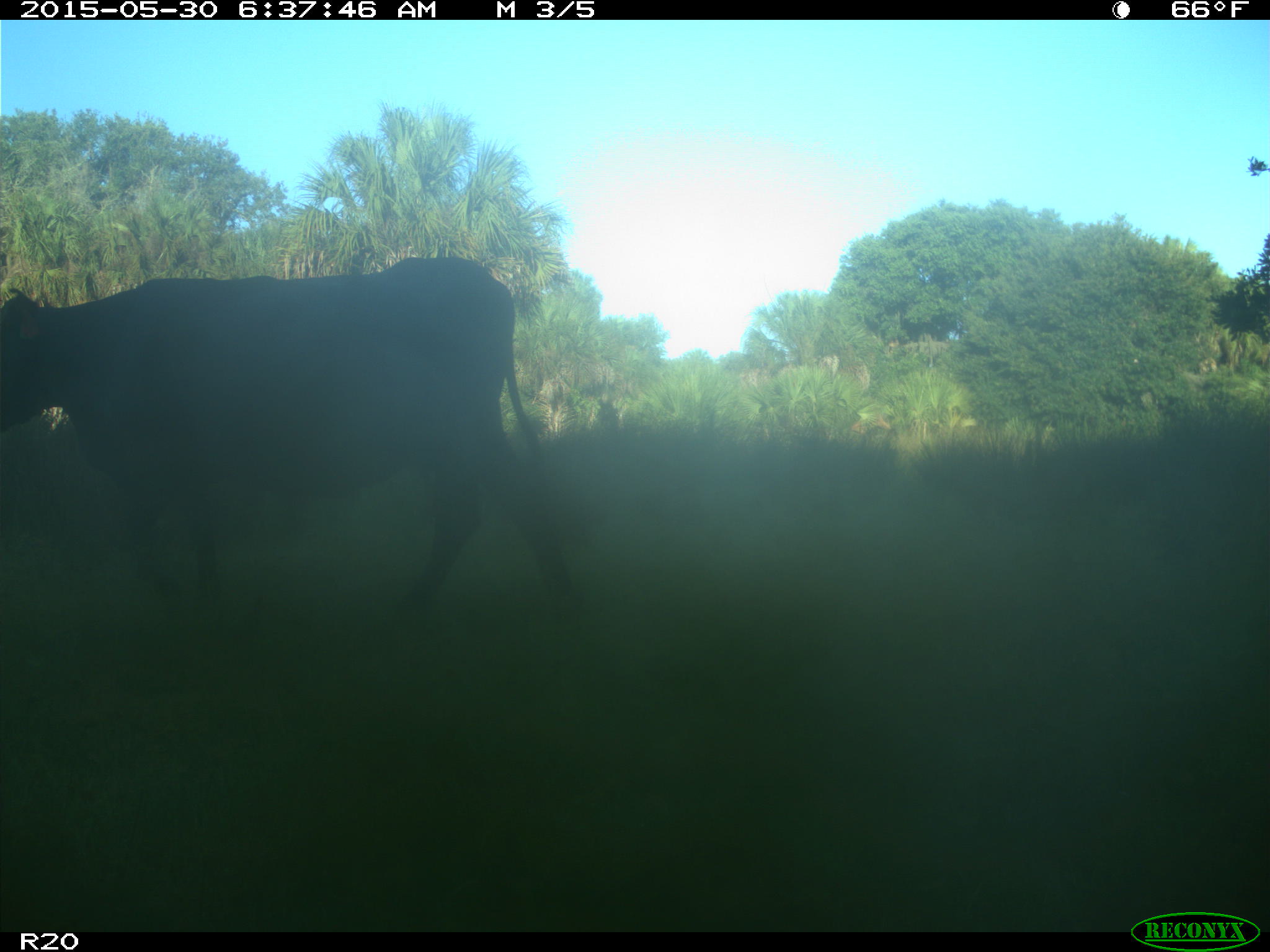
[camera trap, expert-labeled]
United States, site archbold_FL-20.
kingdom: Animalia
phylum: Chordata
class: Mammalia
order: Artiodactyla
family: Bovidae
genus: Bos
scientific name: Bos taurus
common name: domestic cow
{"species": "Bos taurus (domestic cow)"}